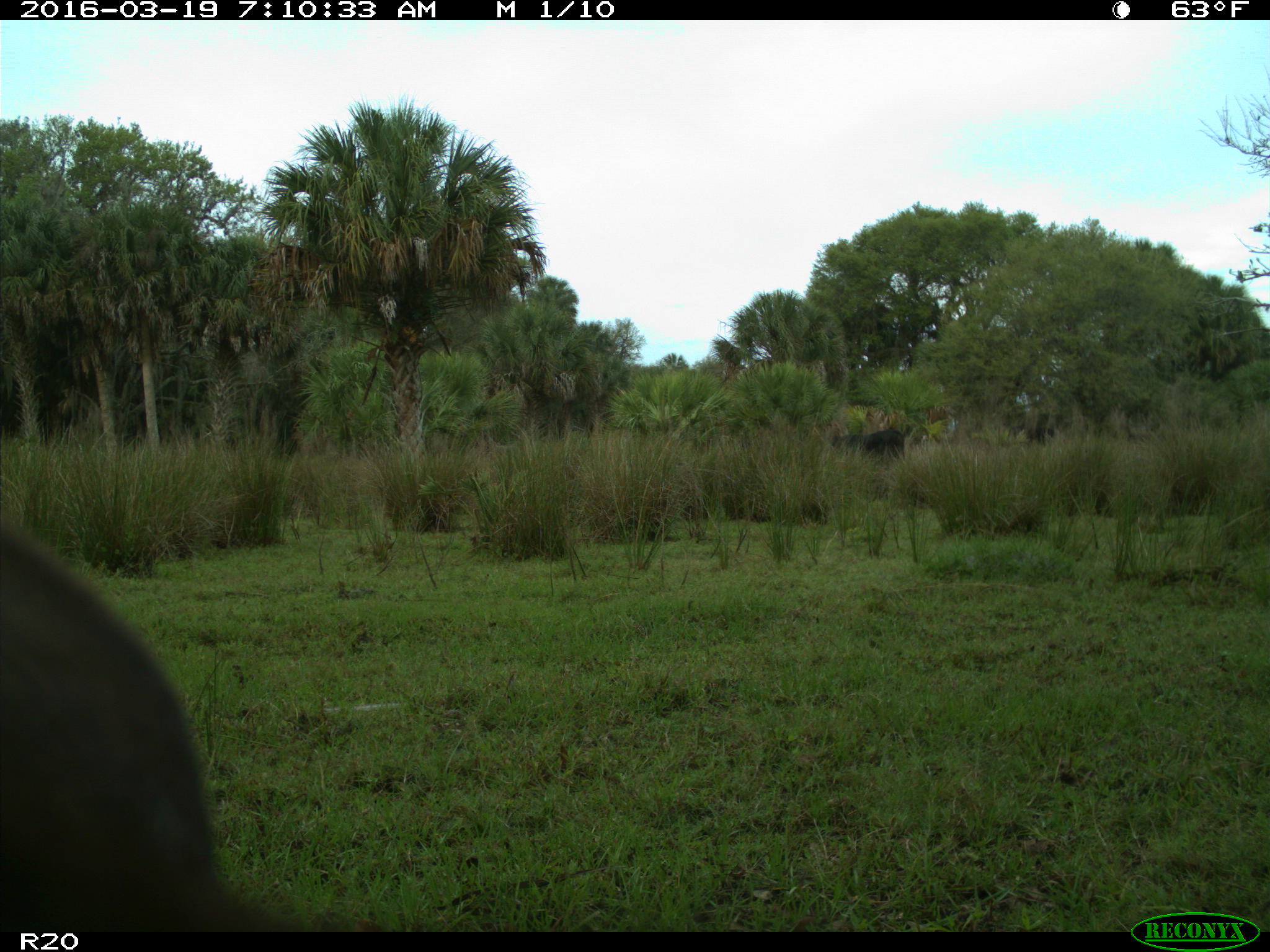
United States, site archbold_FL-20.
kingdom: Animalia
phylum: Chordata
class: Mammalia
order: Artiodactyla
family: Bovidae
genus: Bos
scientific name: Bos taurus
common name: domestic cow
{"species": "Bos taurus (domestic cow)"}